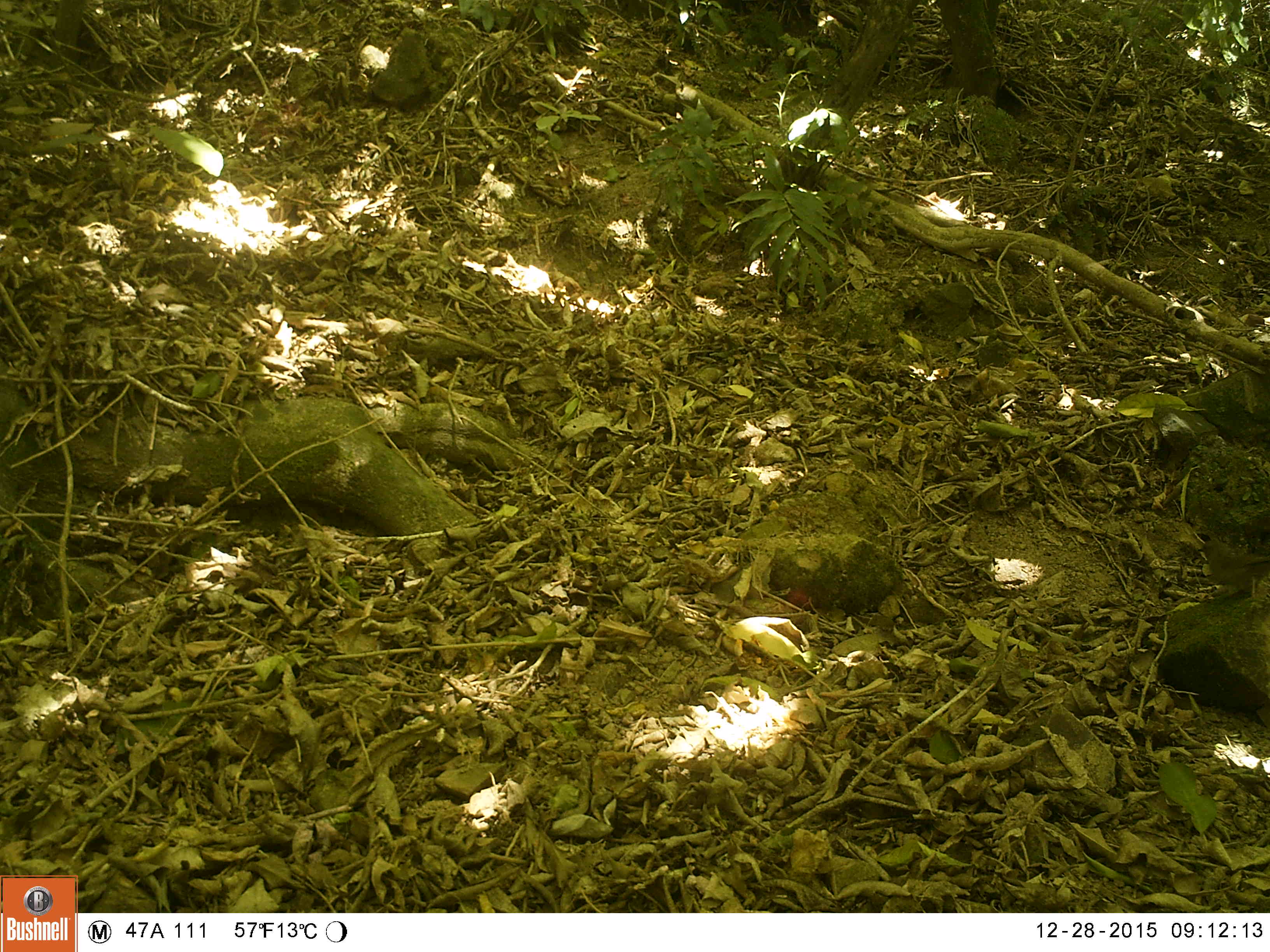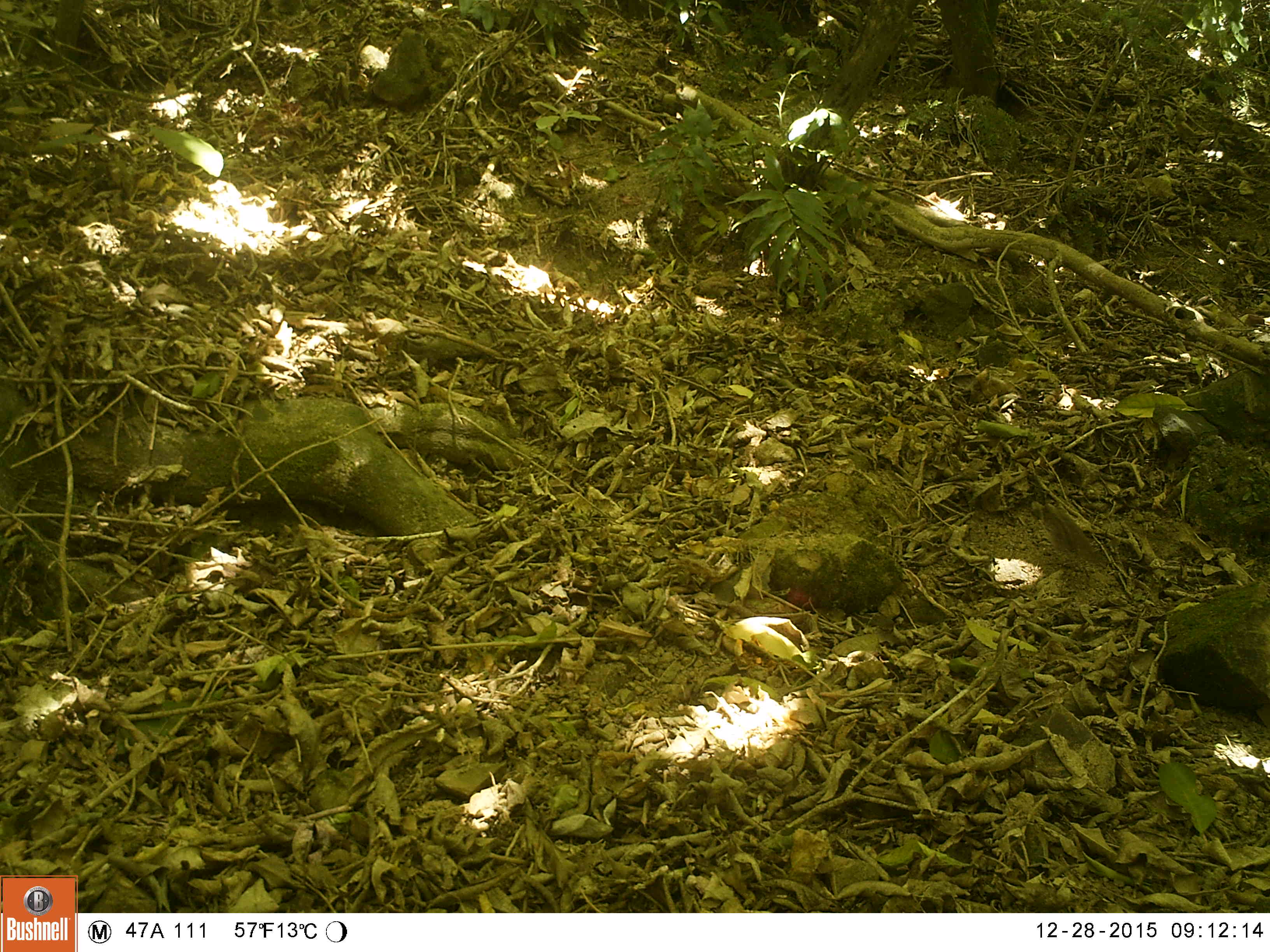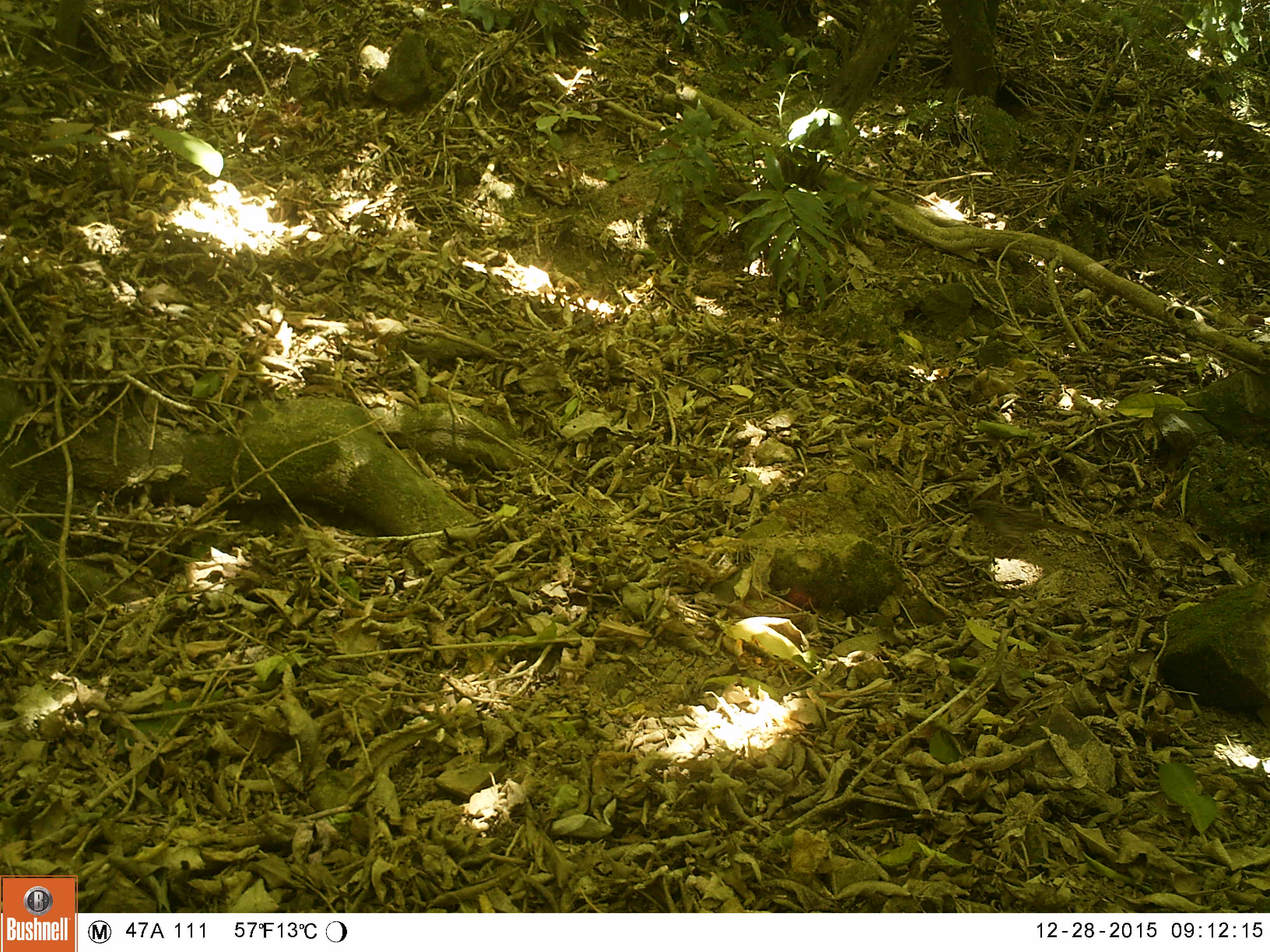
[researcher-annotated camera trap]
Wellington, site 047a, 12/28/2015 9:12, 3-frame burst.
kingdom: Animalia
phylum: Chordata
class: Aves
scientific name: Aves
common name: bird